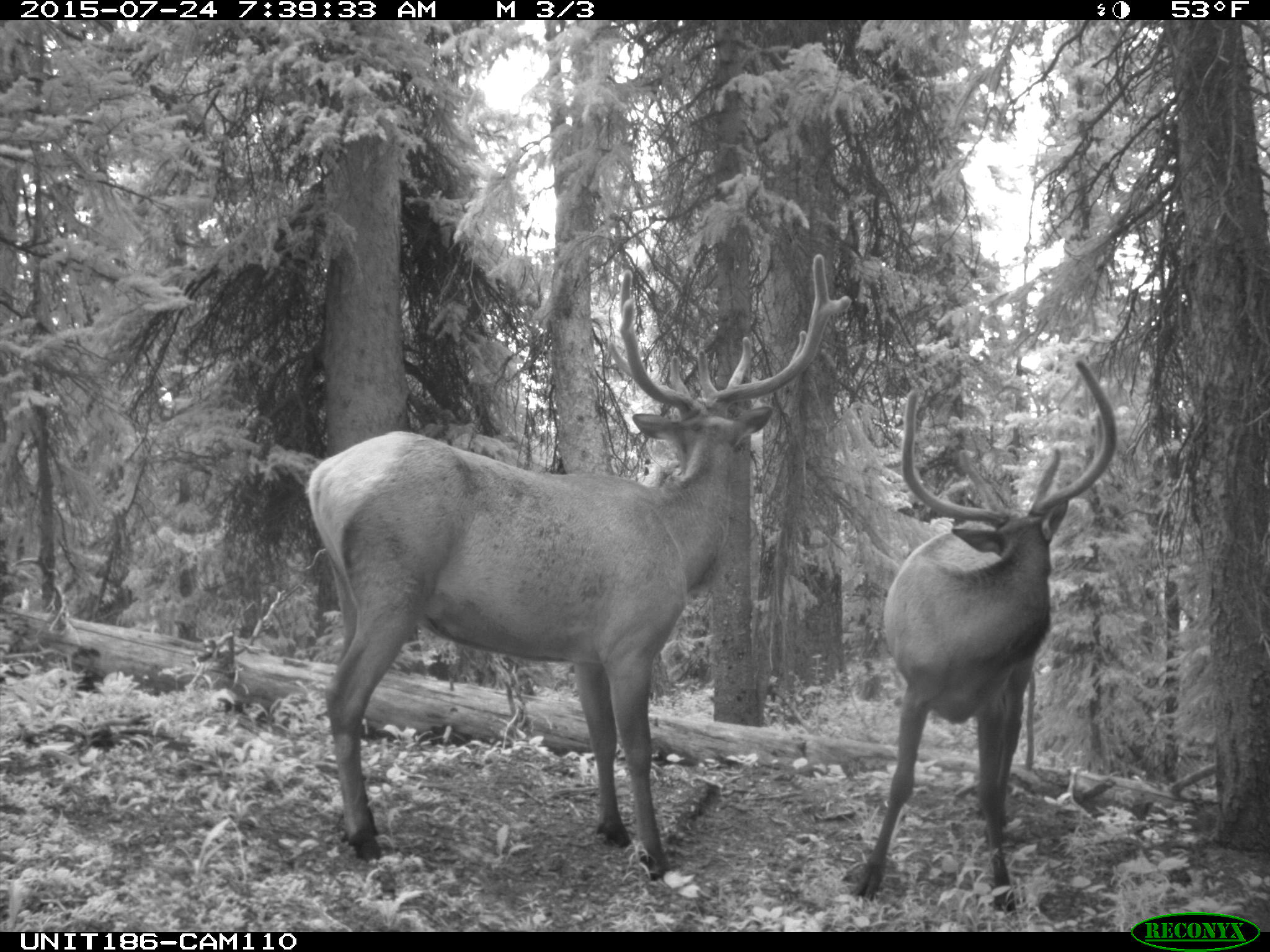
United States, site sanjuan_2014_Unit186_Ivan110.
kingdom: Animalia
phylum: Chordata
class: Mammalia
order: Artiodactyla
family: Cervidae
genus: Cervus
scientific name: Cervus elaphus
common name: red deer